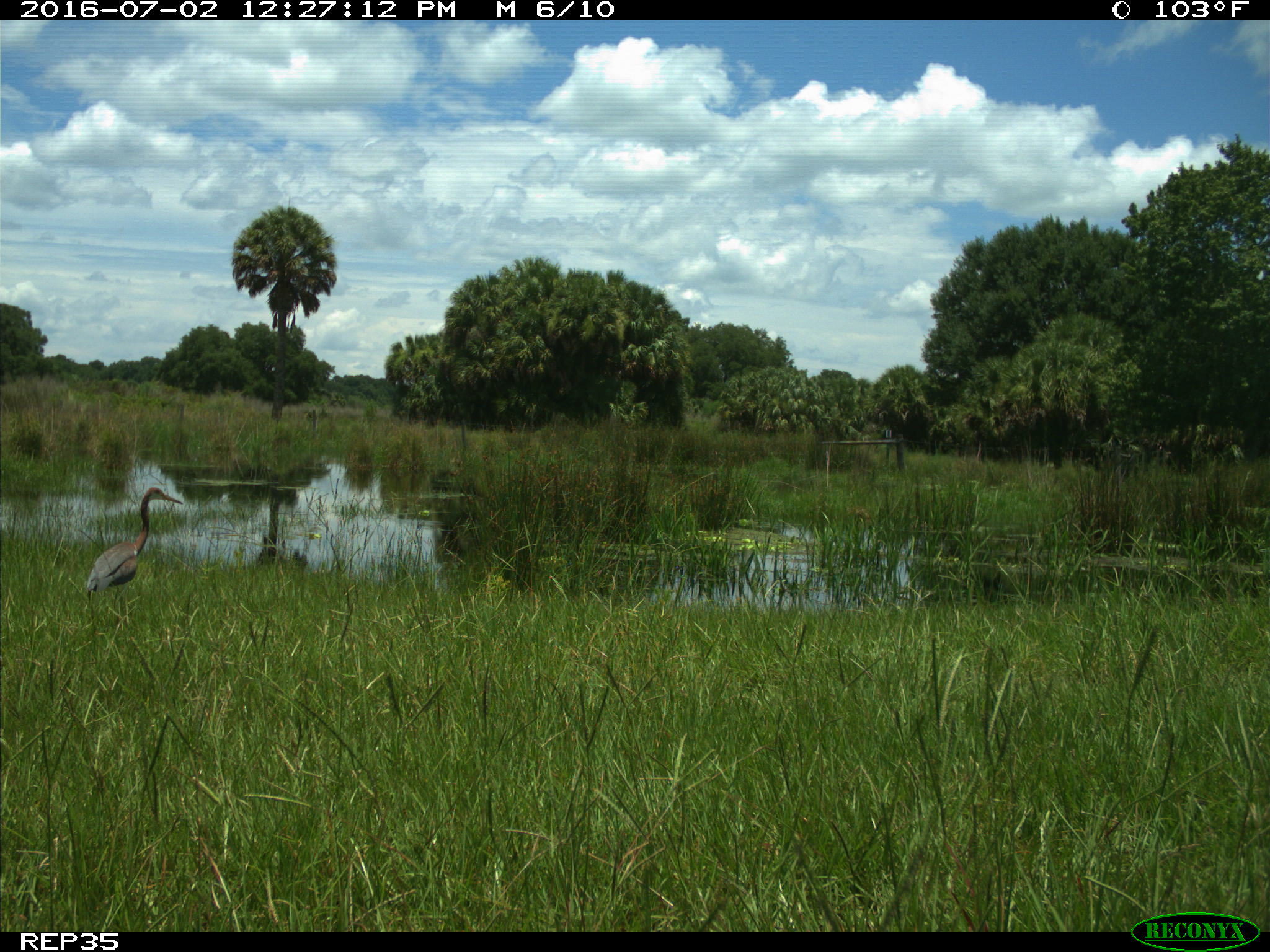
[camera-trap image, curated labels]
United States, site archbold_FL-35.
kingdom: Animalia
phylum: Chordata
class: Aves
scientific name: Aves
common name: birds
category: unidentified bird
Unidentified bird (birds) (Aves).